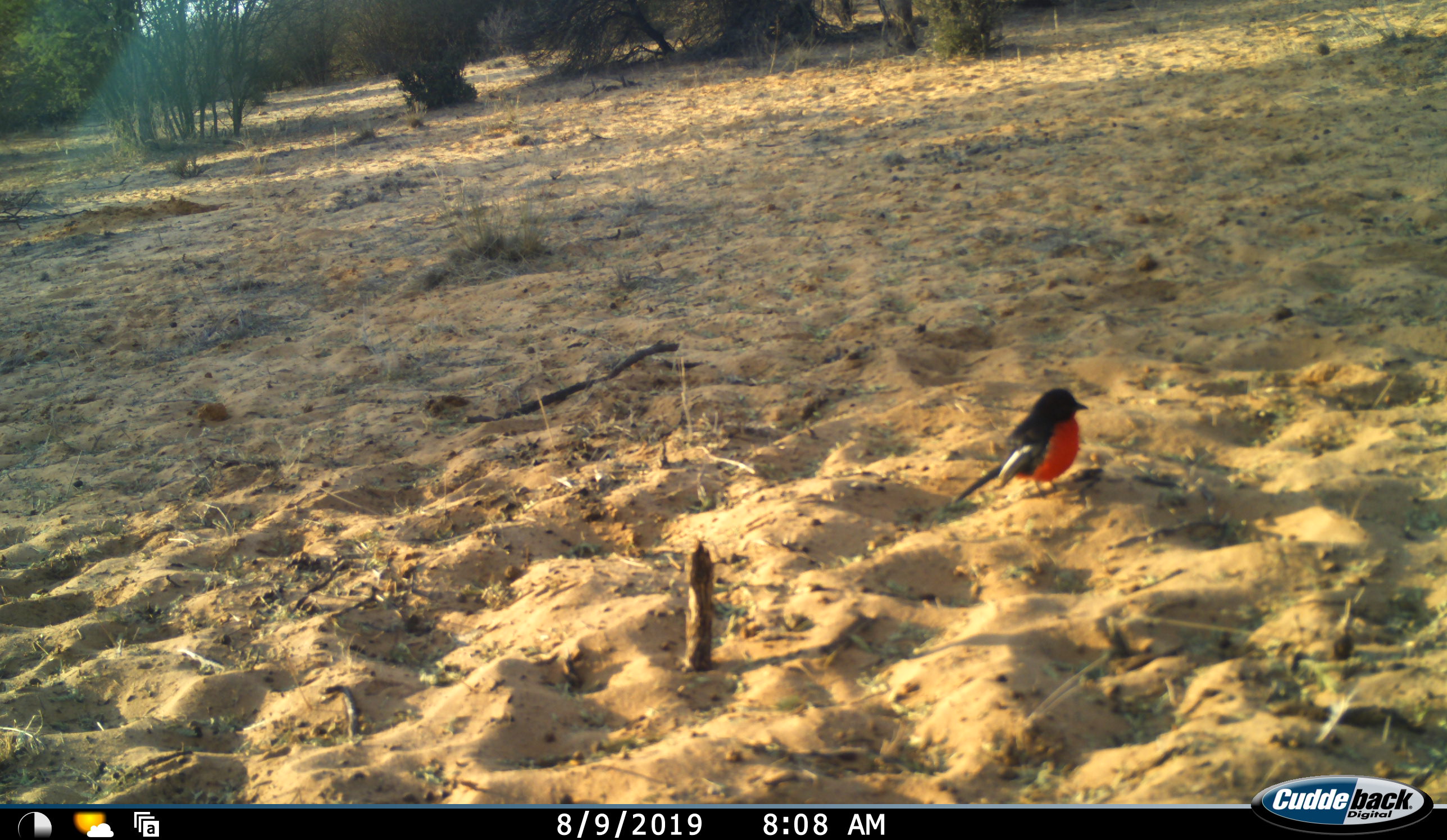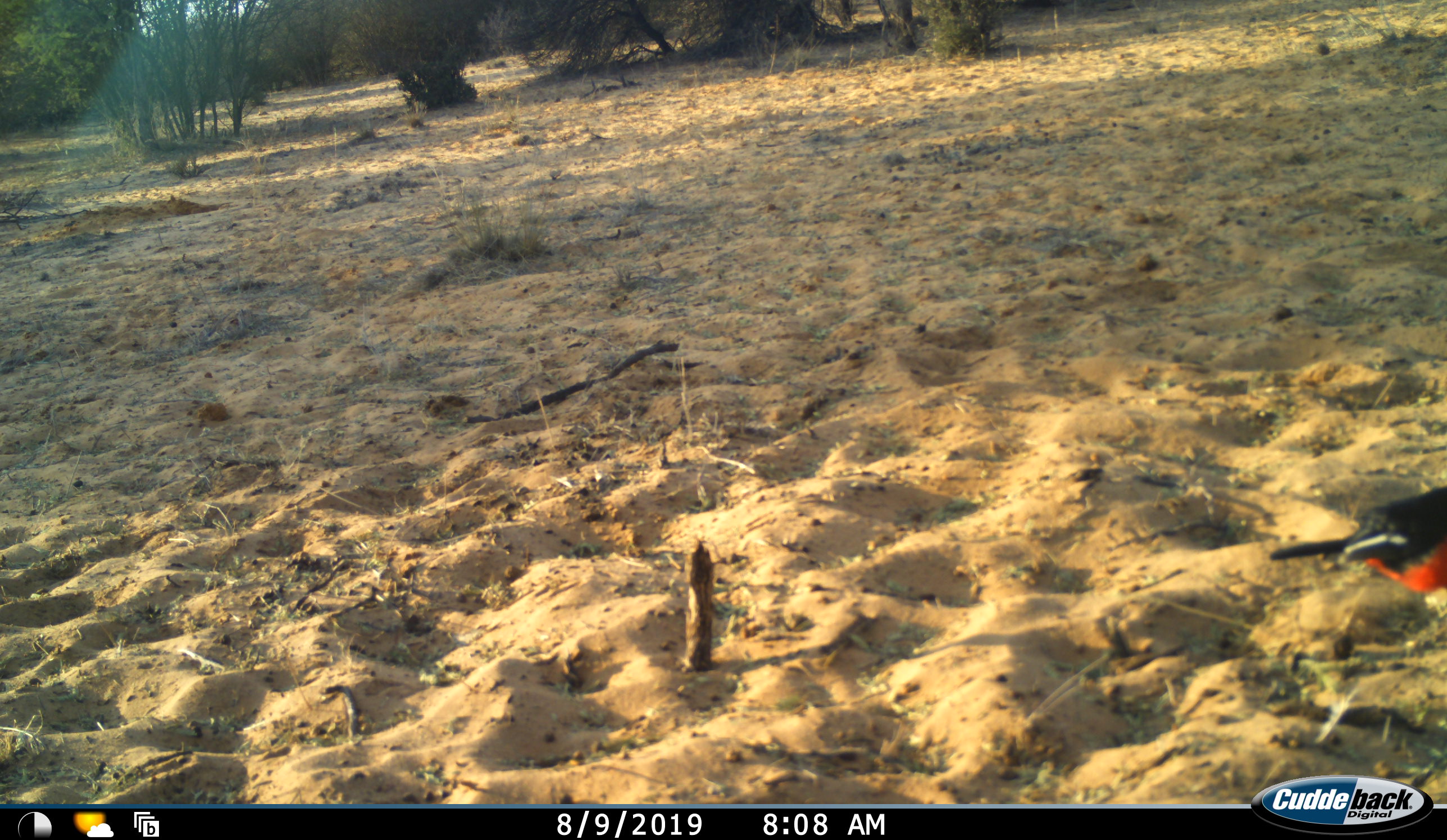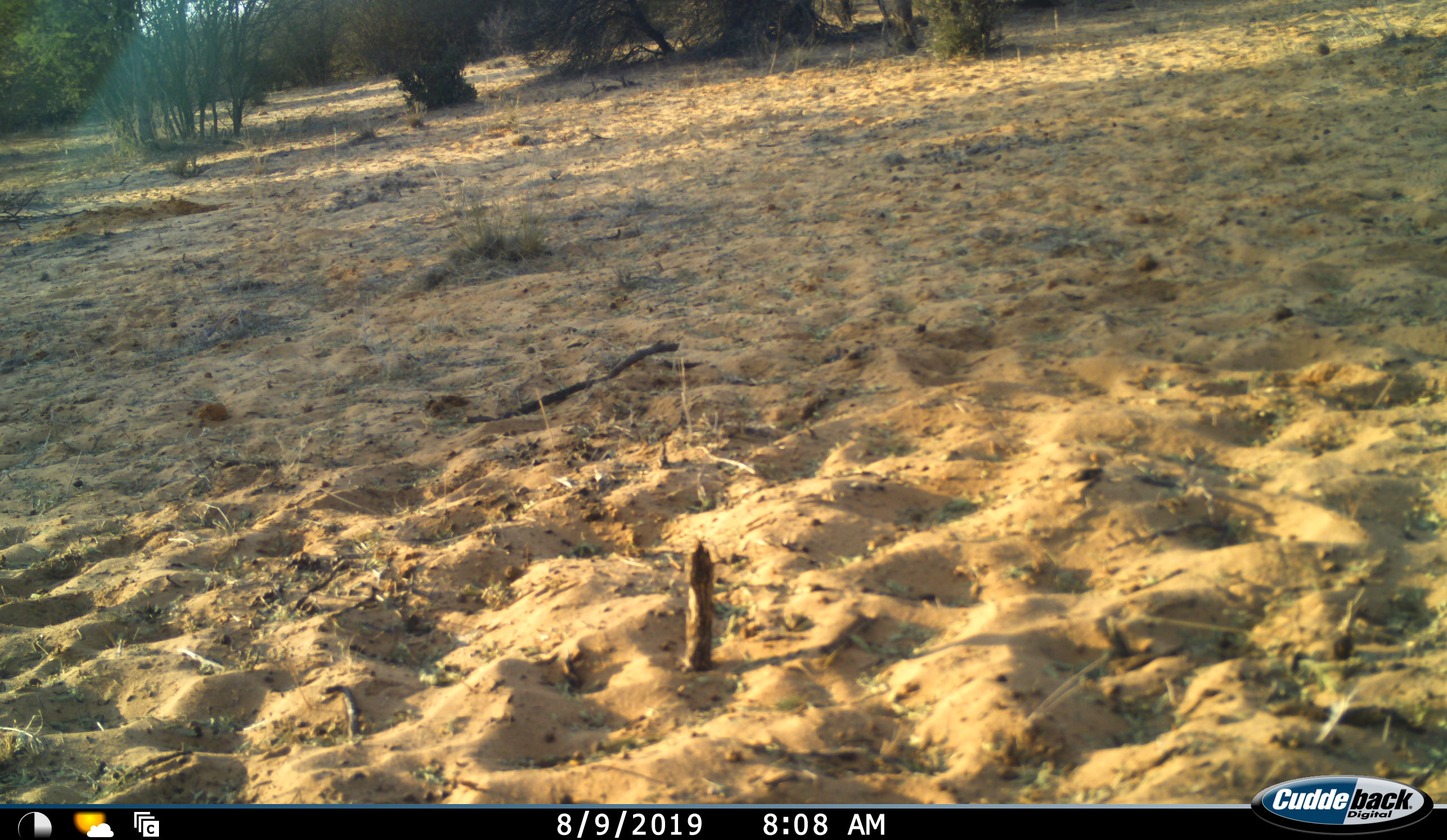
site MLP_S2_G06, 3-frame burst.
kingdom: Animalia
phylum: Chordata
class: Aves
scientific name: Aves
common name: bird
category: birdother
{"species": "birdother (bird) (Aves)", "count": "1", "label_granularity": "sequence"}